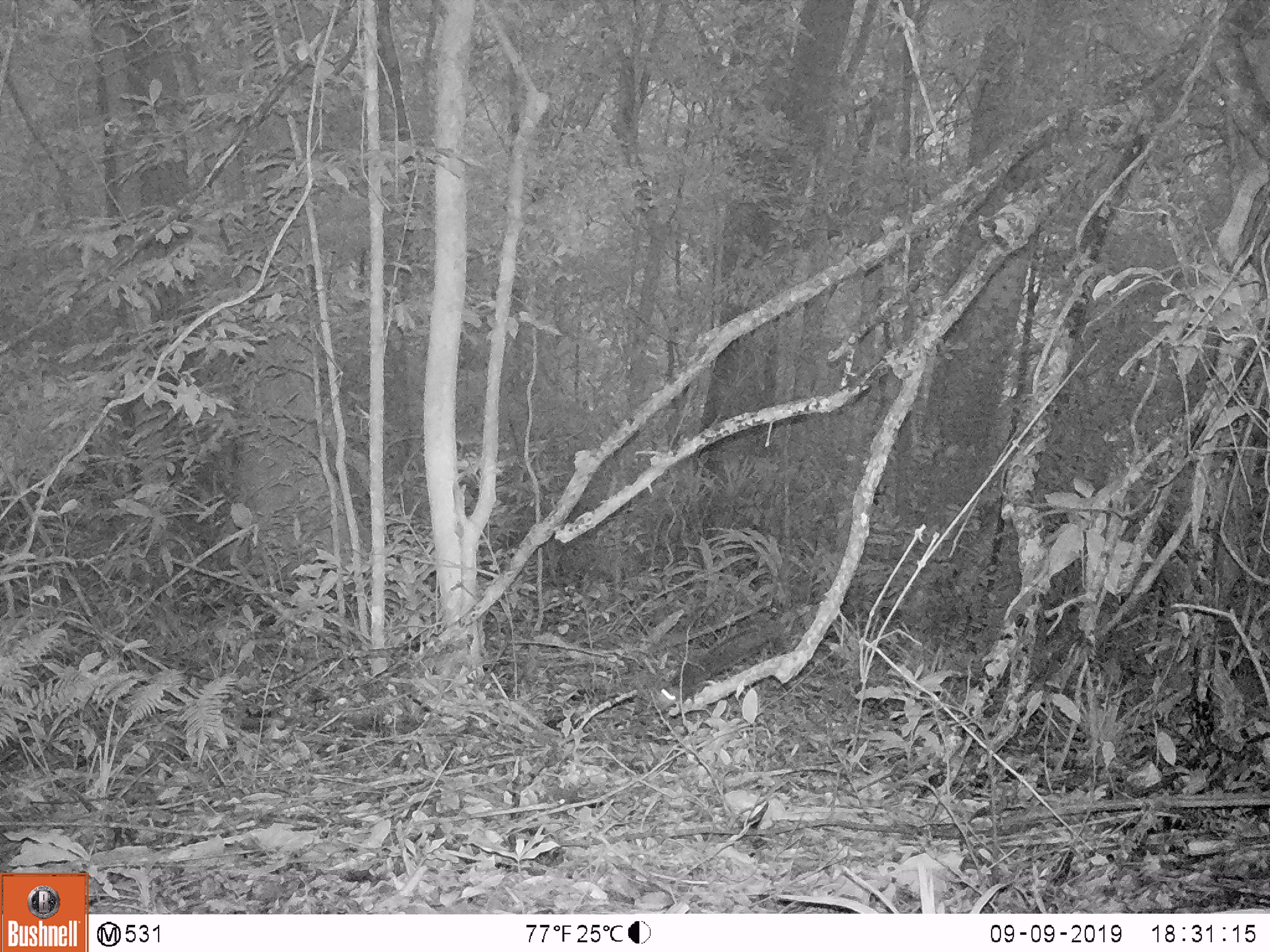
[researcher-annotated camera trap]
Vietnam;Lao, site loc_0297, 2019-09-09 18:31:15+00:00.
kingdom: Animalia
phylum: Chordata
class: Mammalia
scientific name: Mammalia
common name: mammal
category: unidentified small mammal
Unidentified small mammal (mammal) (Mammalia). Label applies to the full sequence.